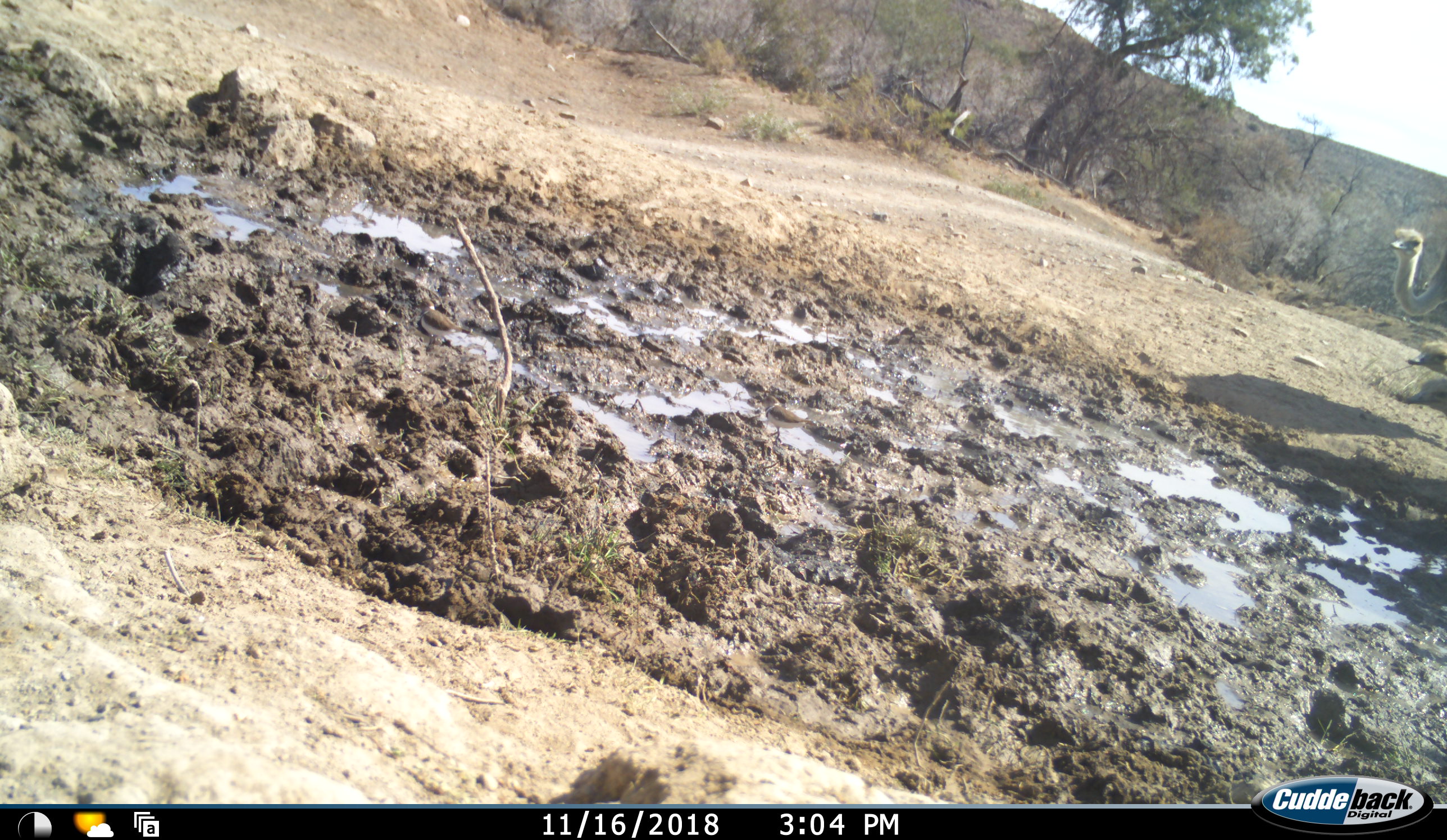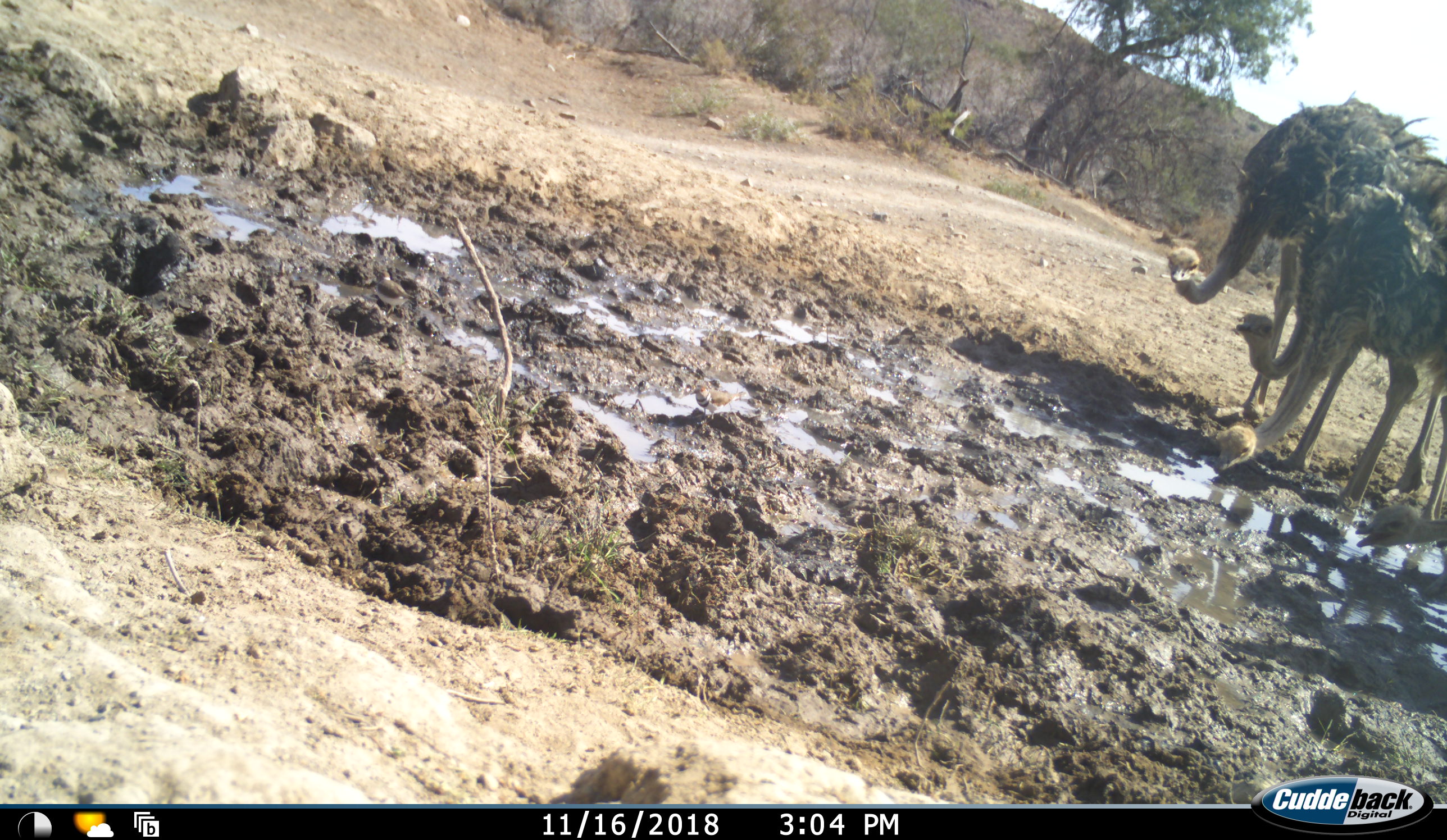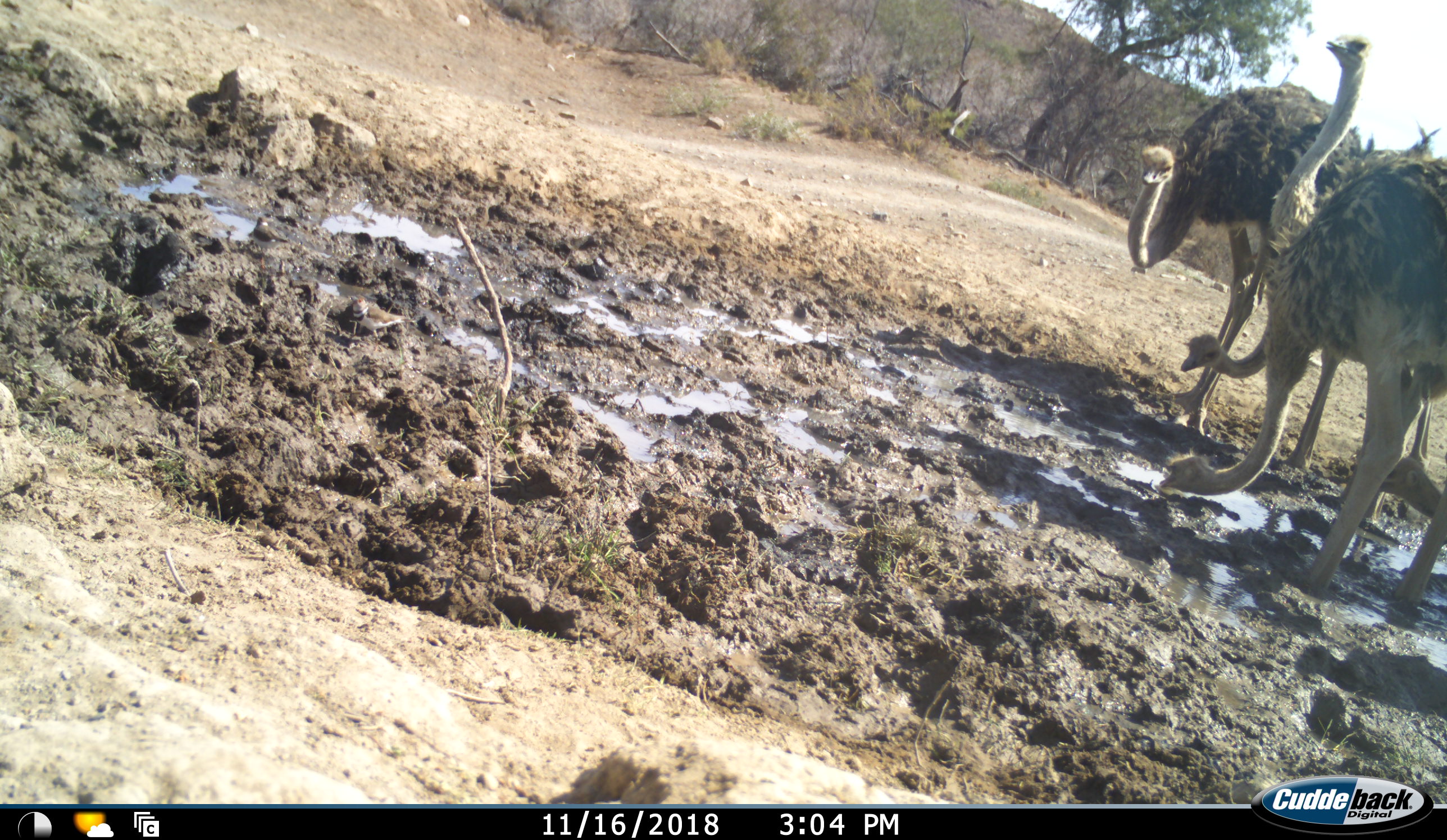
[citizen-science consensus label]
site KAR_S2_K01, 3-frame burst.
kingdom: Animalia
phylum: Chordata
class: Aves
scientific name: Aves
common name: bird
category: birdother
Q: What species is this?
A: Birdother (bird) (Aves).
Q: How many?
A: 2.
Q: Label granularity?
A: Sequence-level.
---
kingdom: Animalia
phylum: Chordata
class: Aves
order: Struthioniformes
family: Struthionidae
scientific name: Struthionidae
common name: ostrich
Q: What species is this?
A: Ostrich (Struthionidae).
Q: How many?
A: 4.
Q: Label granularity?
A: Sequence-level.